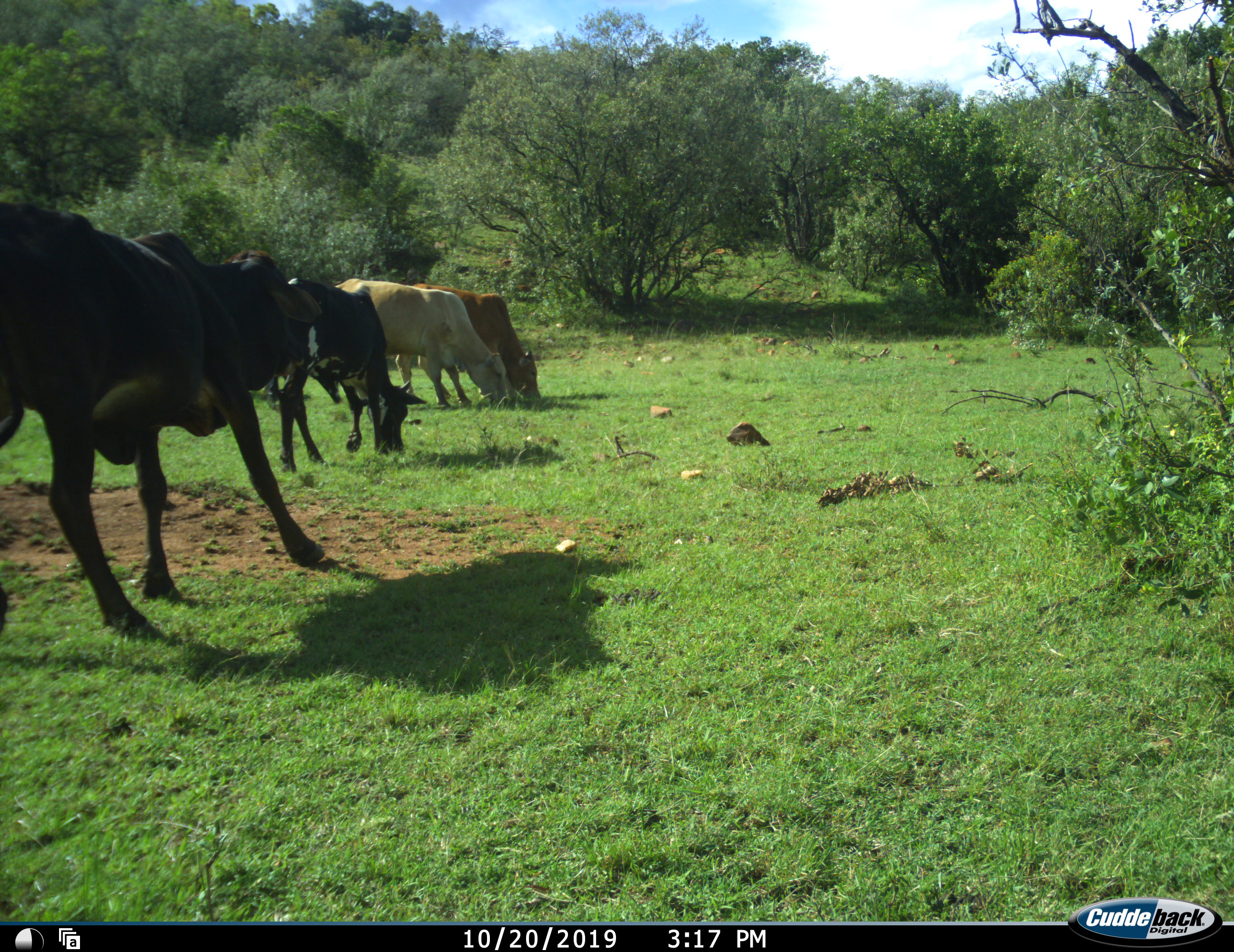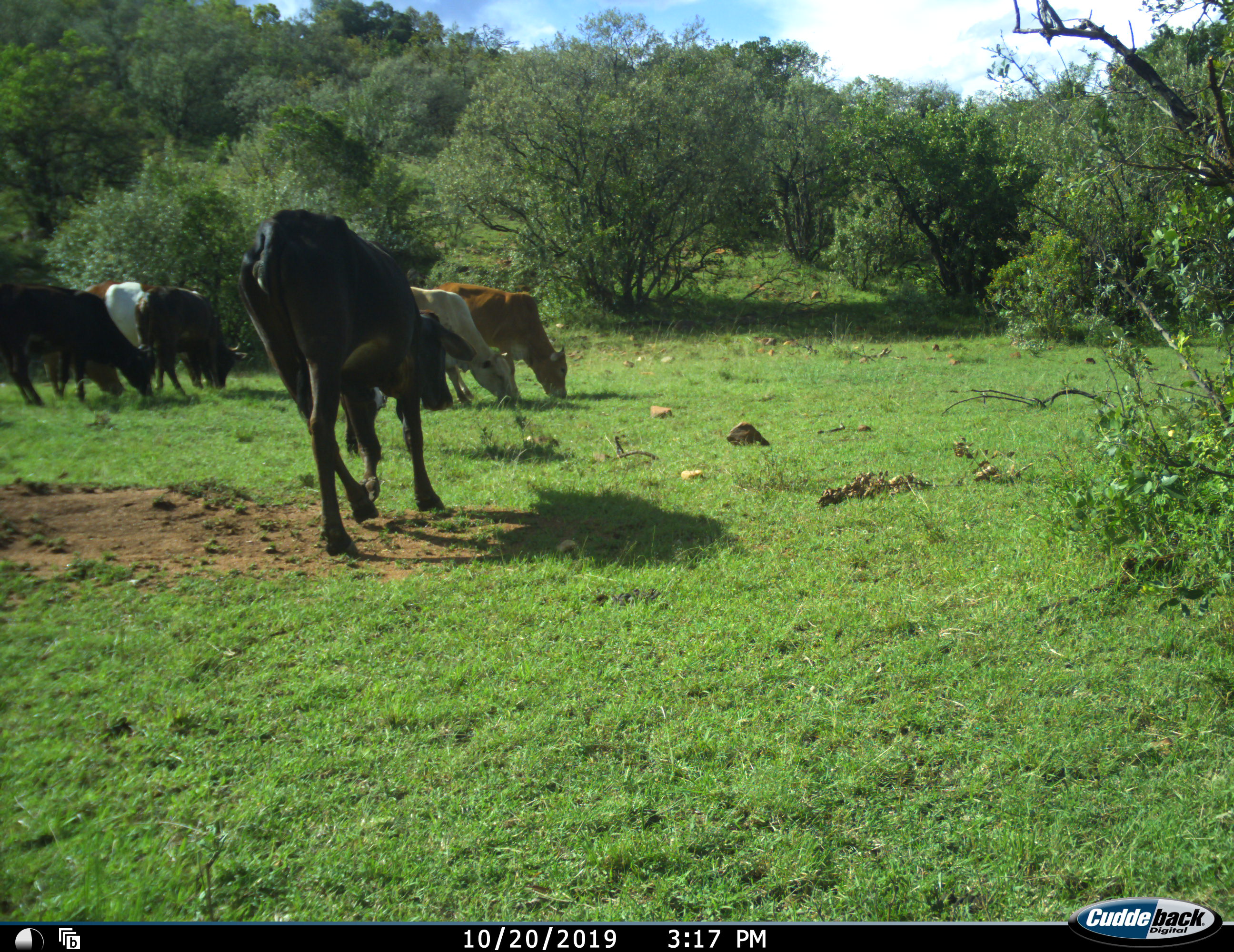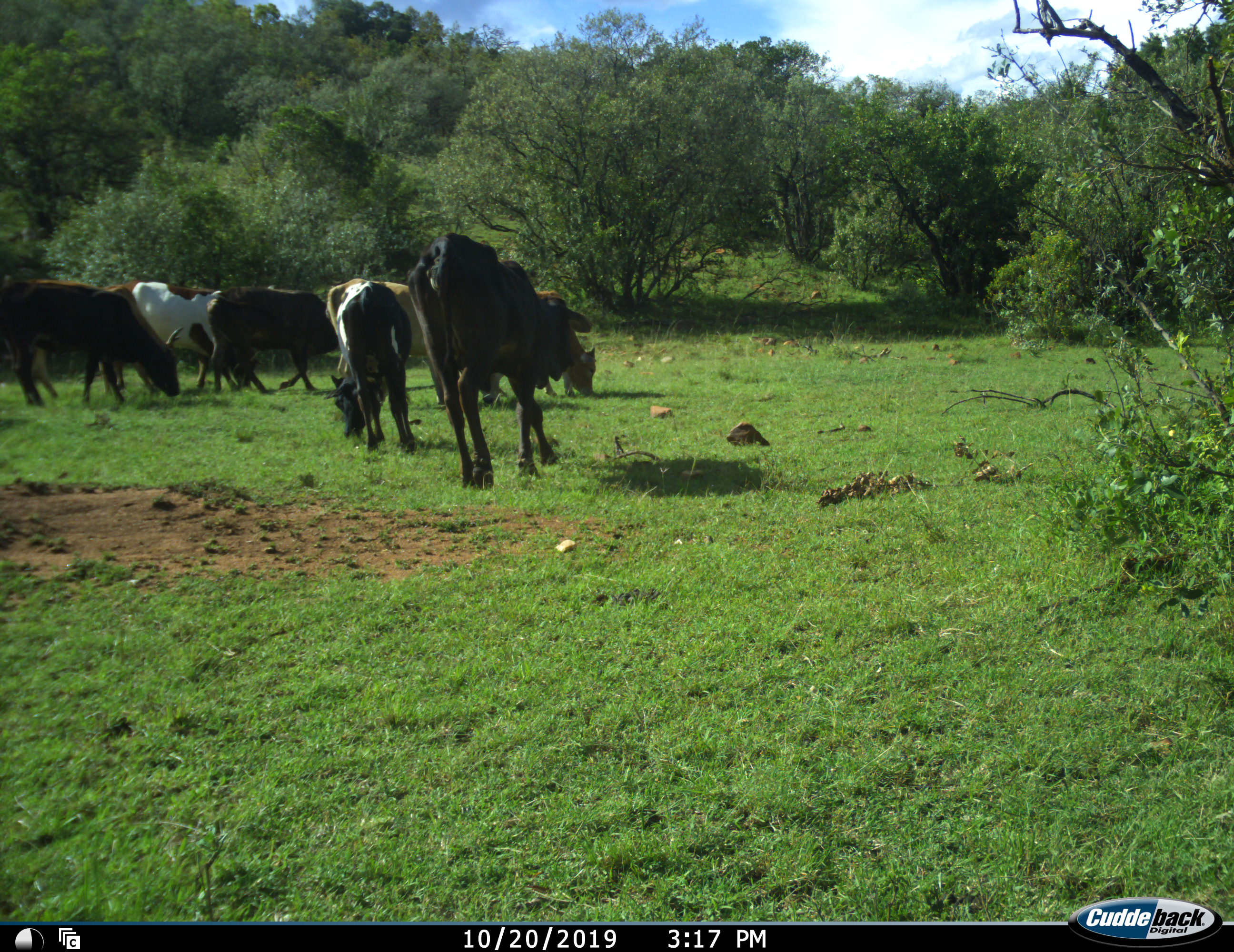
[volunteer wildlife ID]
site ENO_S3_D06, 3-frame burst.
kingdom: Animalia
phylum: Chordata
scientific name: Vertebrata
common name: domestic animal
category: domesticanimal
Domesticanimal (domestic animal) (Vertebrata), count 9. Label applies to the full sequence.